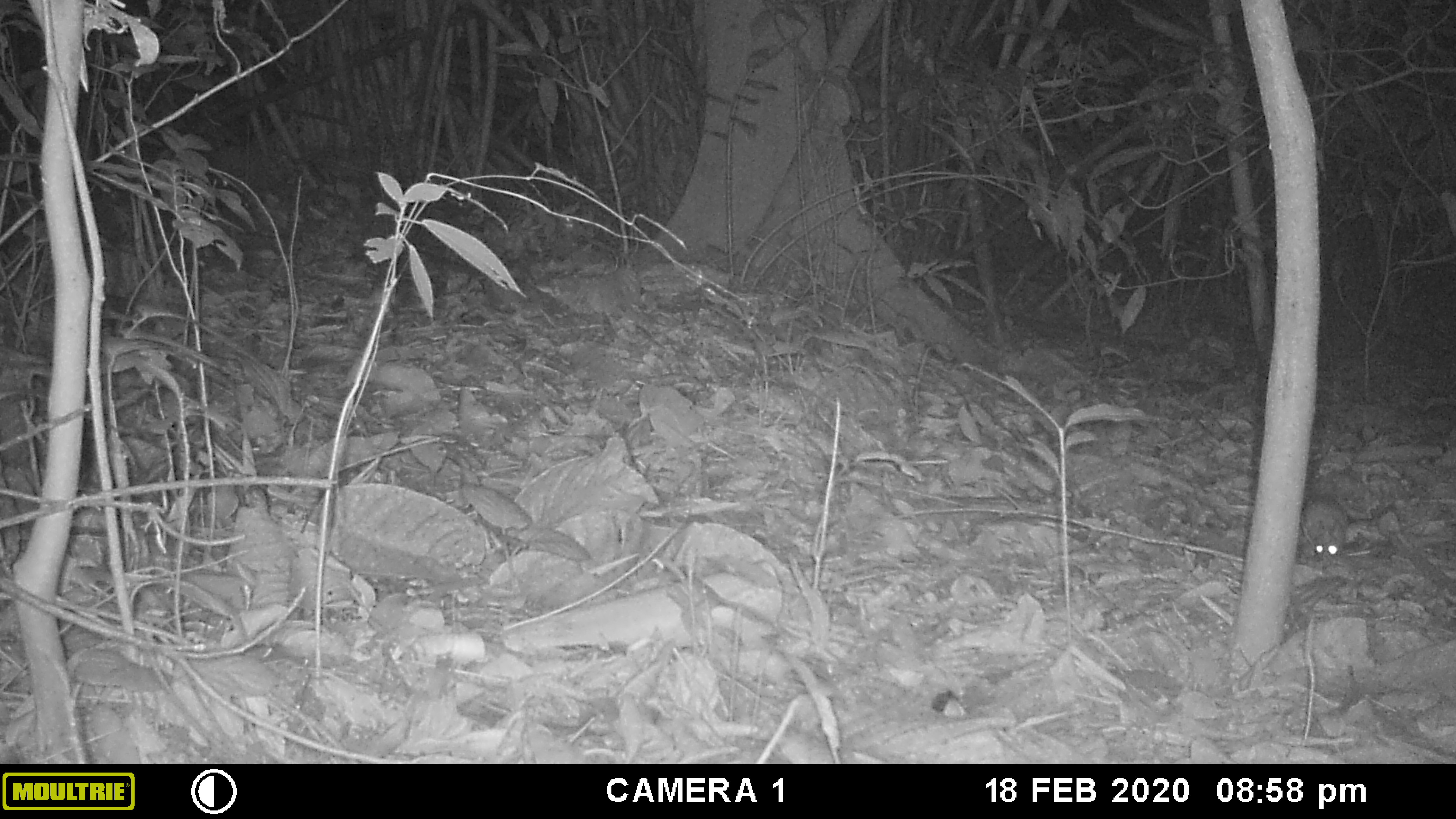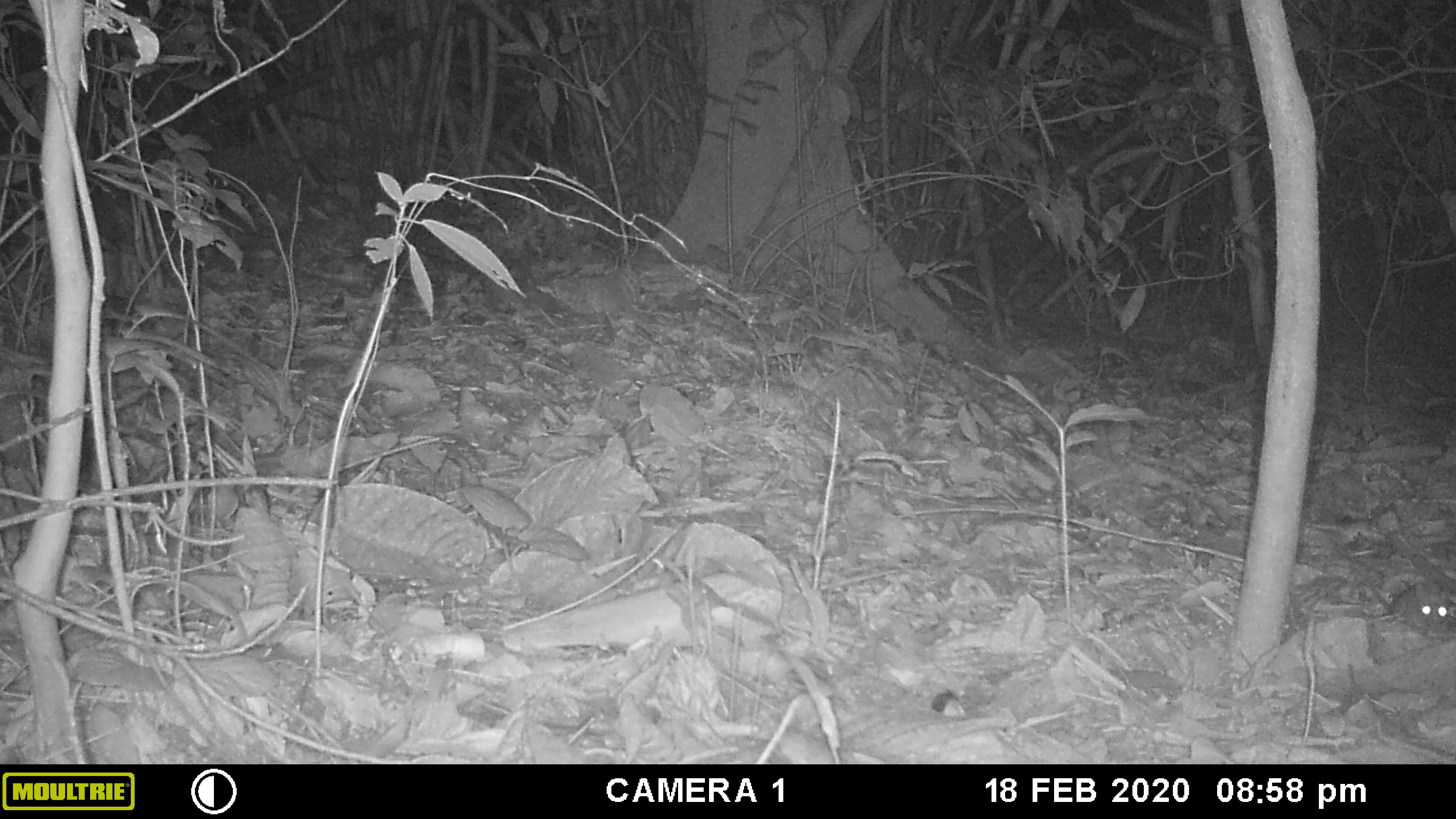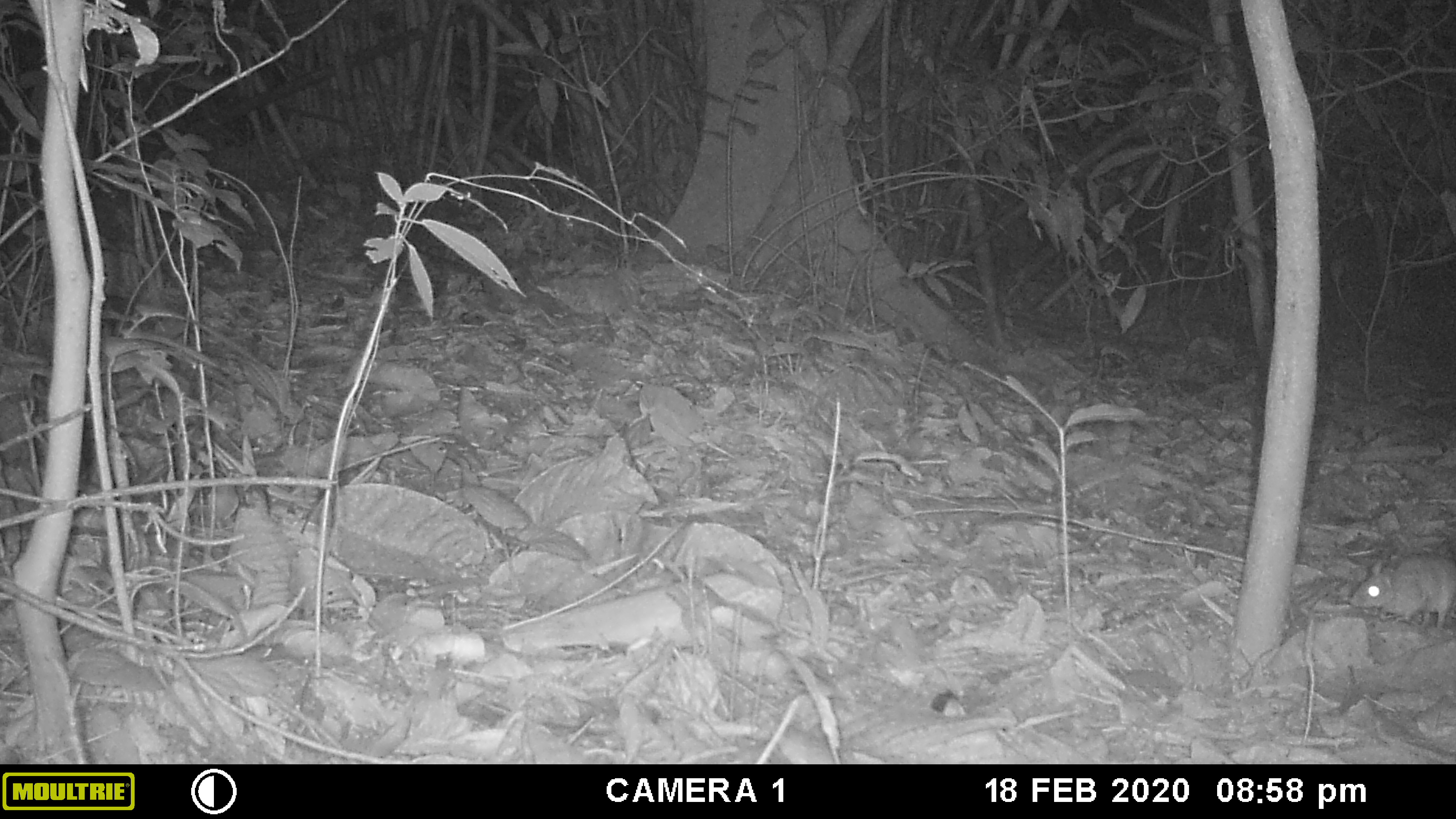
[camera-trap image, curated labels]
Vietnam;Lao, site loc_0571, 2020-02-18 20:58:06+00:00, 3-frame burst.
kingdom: Animalia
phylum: Chordata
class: Mammalia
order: Rodentia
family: Muridae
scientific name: Muridae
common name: old-world mice and rats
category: unidentified murid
Unidentified murid (old-world mice and rats) (Muridae). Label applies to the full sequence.